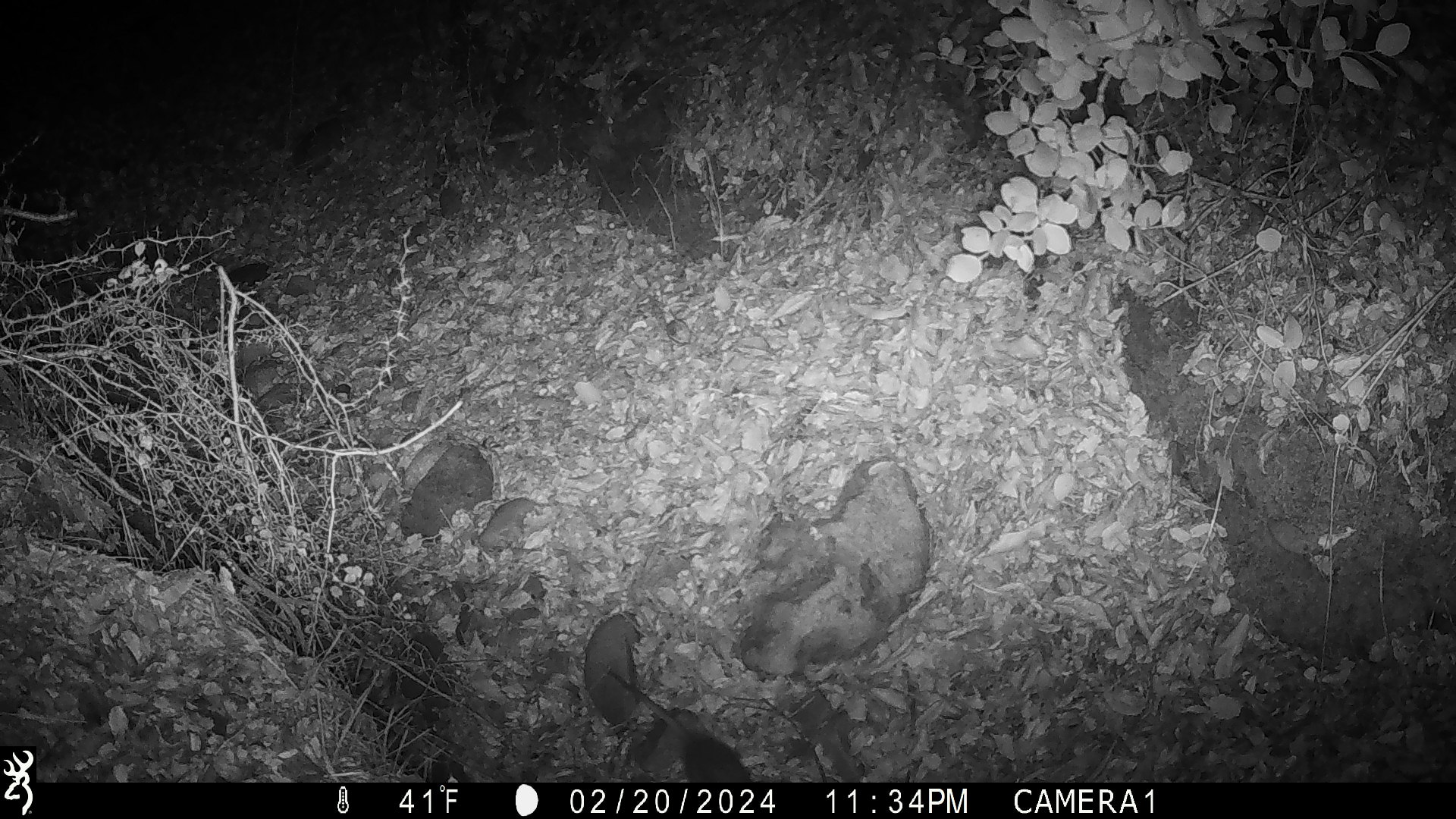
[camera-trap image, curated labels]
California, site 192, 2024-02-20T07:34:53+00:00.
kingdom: Animalia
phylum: Chordata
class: Mammalia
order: Rodentia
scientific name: Rodentia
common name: mouse or rat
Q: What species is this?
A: Mouse or rat (Rodentia).